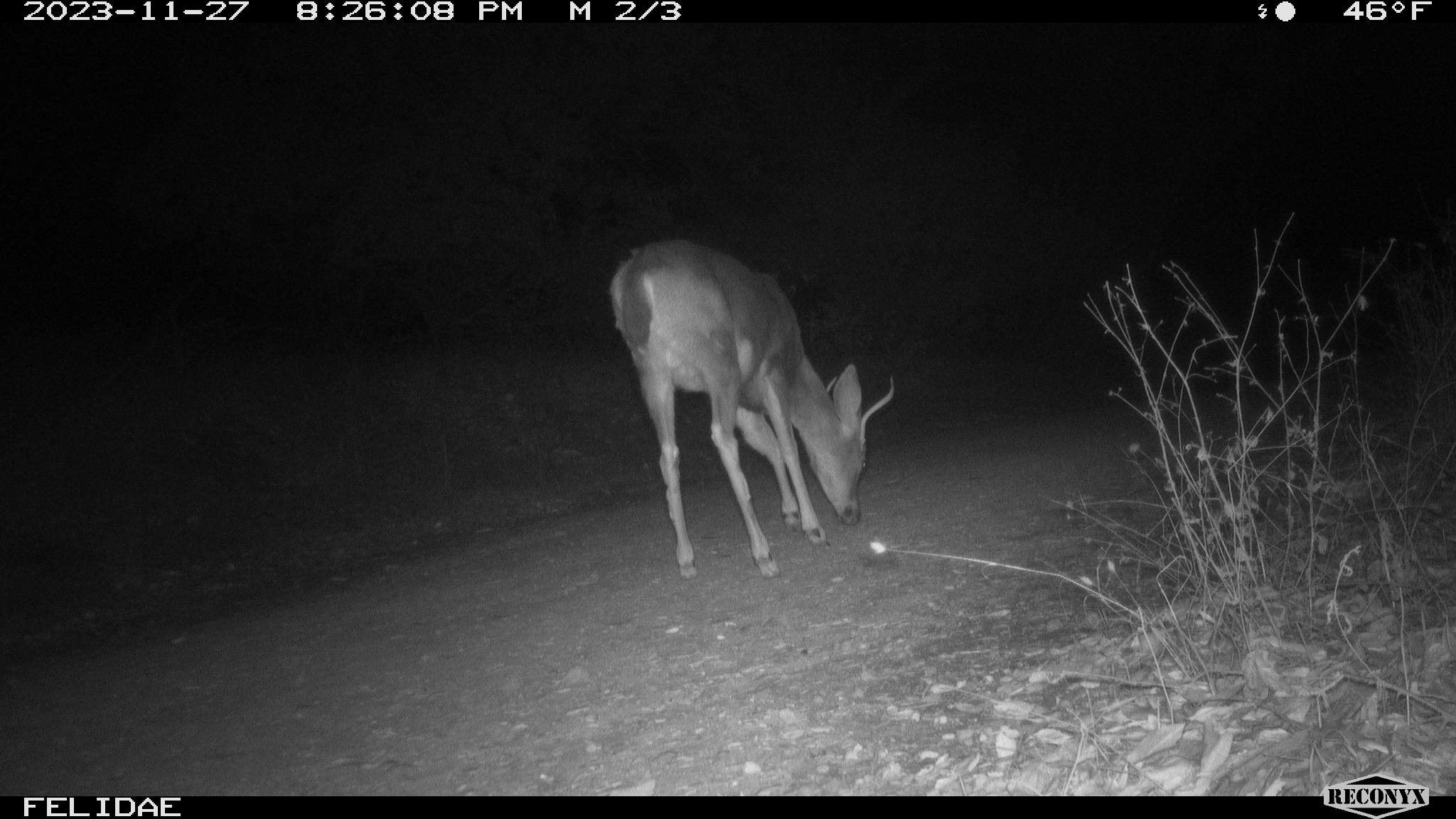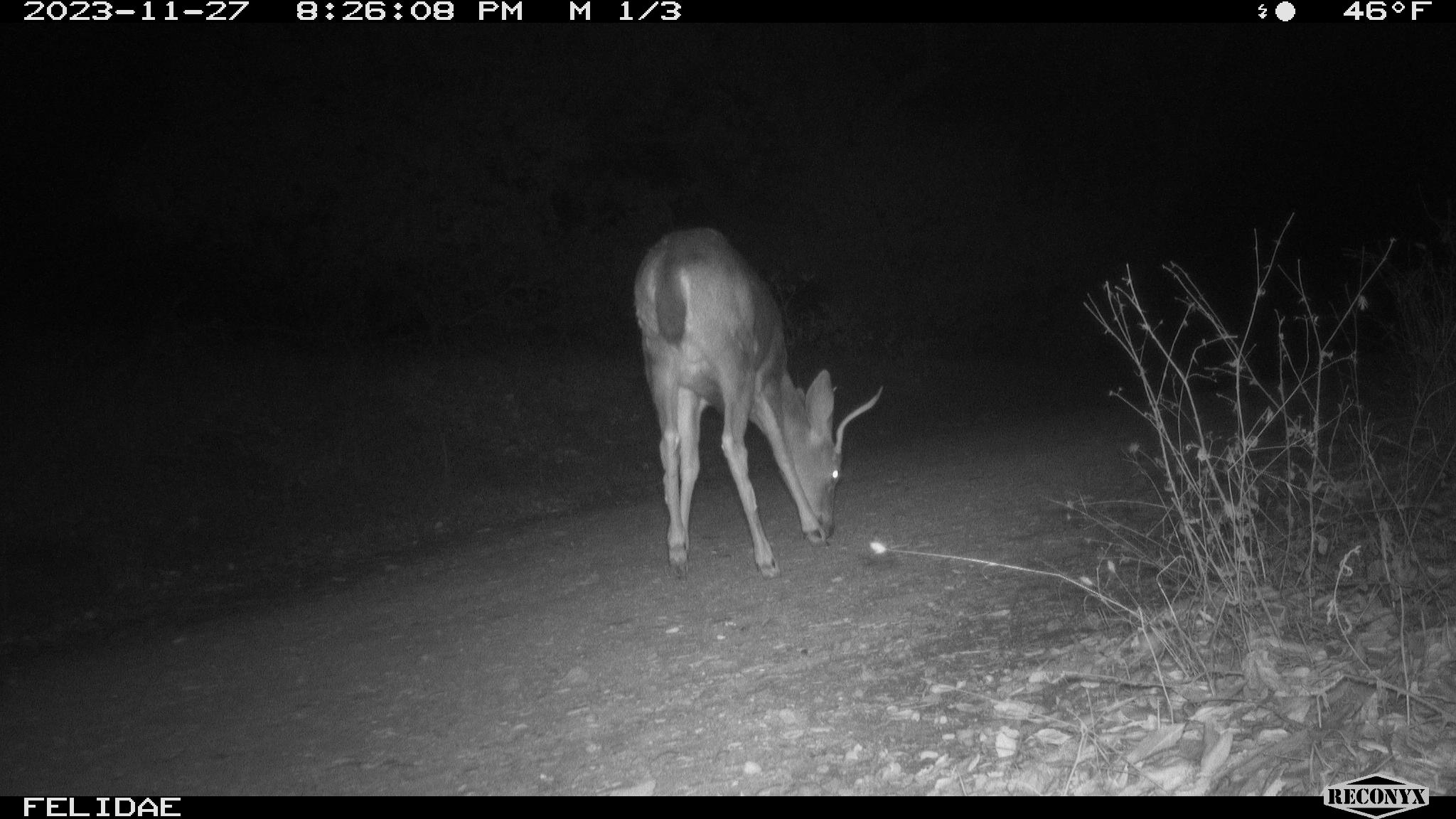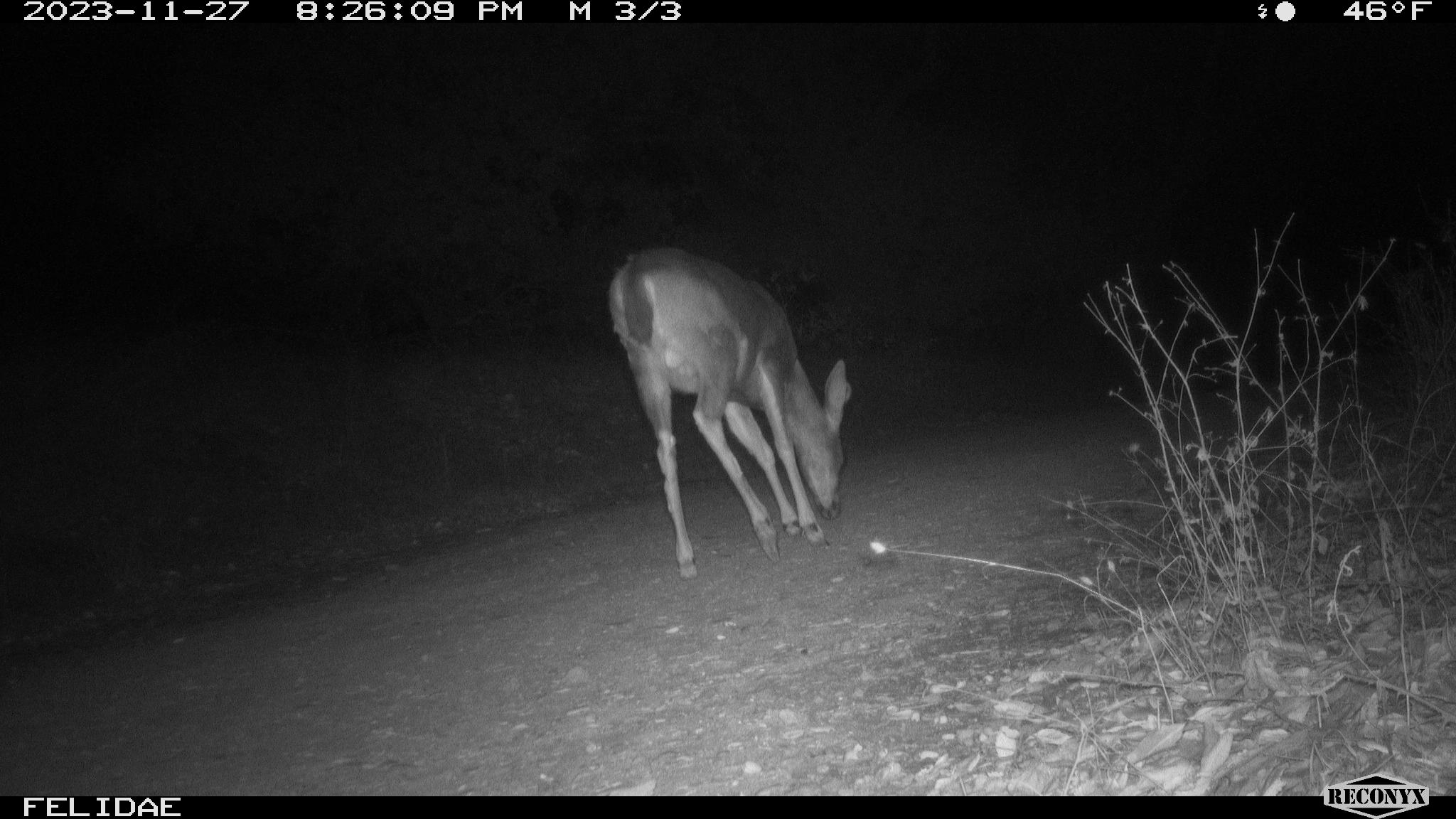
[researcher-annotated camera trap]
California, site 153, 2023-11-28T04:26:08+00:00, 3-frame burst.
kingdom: Animalia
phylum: Chordata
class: Mammalia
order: Artiodactyla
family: Cervidae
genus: Odocoileus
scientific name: Odocoileus hemionus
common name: mule deer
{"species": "mule deer (Odocoileus hemionus)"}